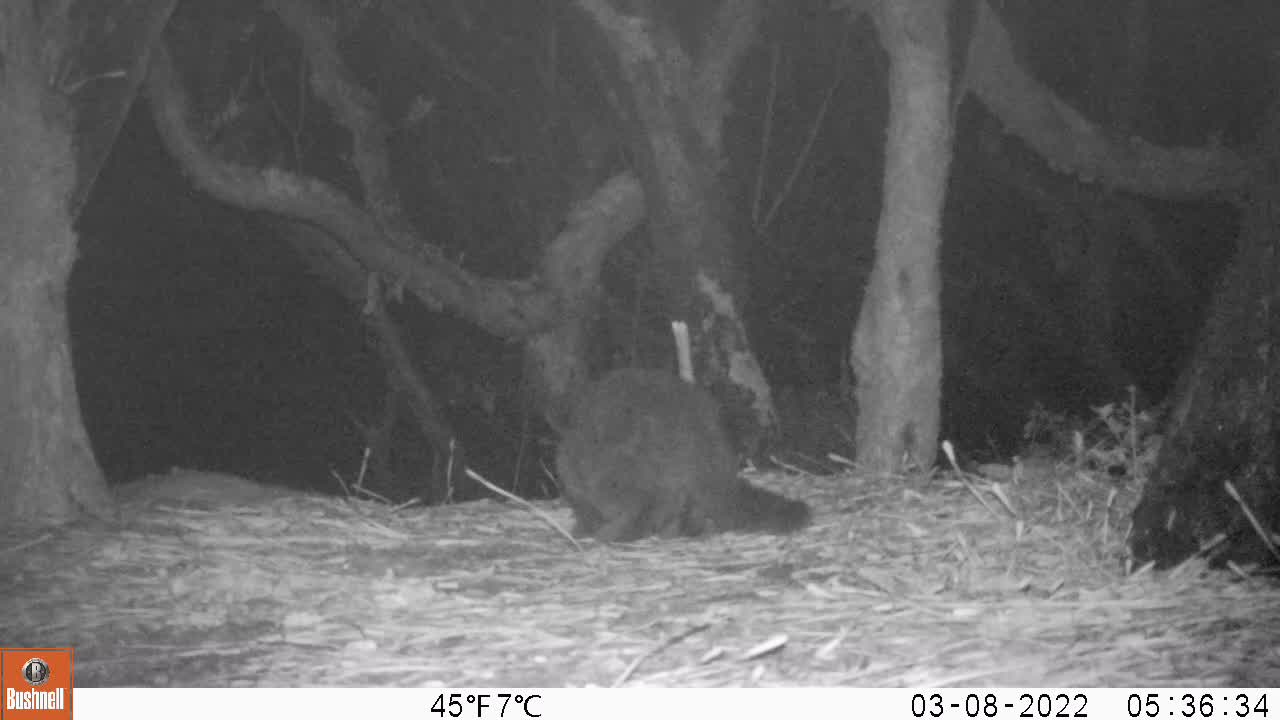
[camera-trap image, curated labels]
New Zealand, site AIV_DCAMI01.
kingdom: Animalia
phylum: Chordata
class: Mammalia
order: Carnivora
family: Felidae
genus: Felis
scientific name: Felis catus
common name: domestic cat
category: cat